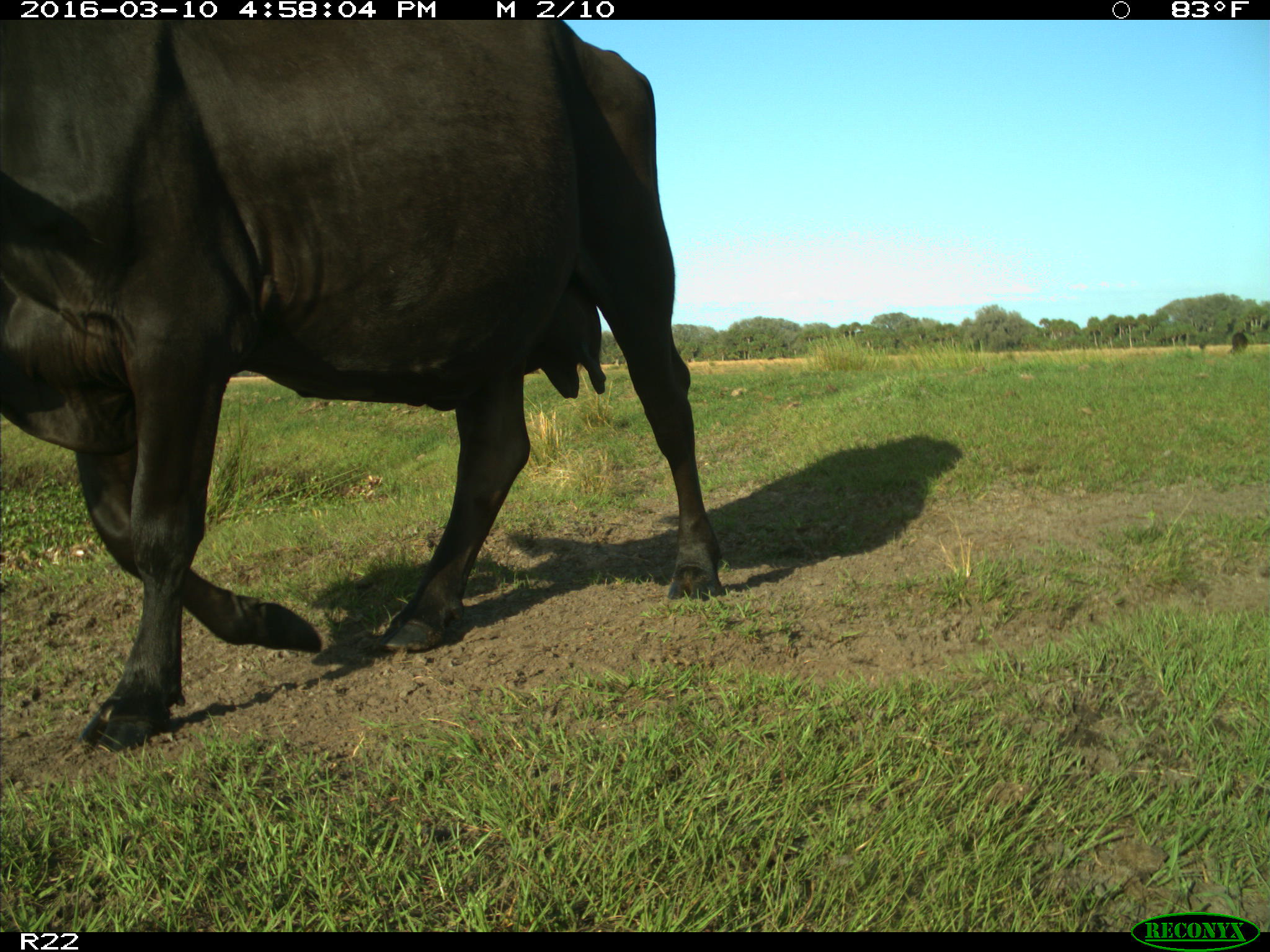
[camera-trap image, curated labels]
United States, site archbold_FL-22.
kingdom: Animalia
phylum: Chordata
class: Mammalia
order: Artiodactyla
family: Bovidae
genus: Bos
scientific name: Bos taurus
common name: domestic cow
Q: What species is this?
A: Bos taurus (domestic cow).